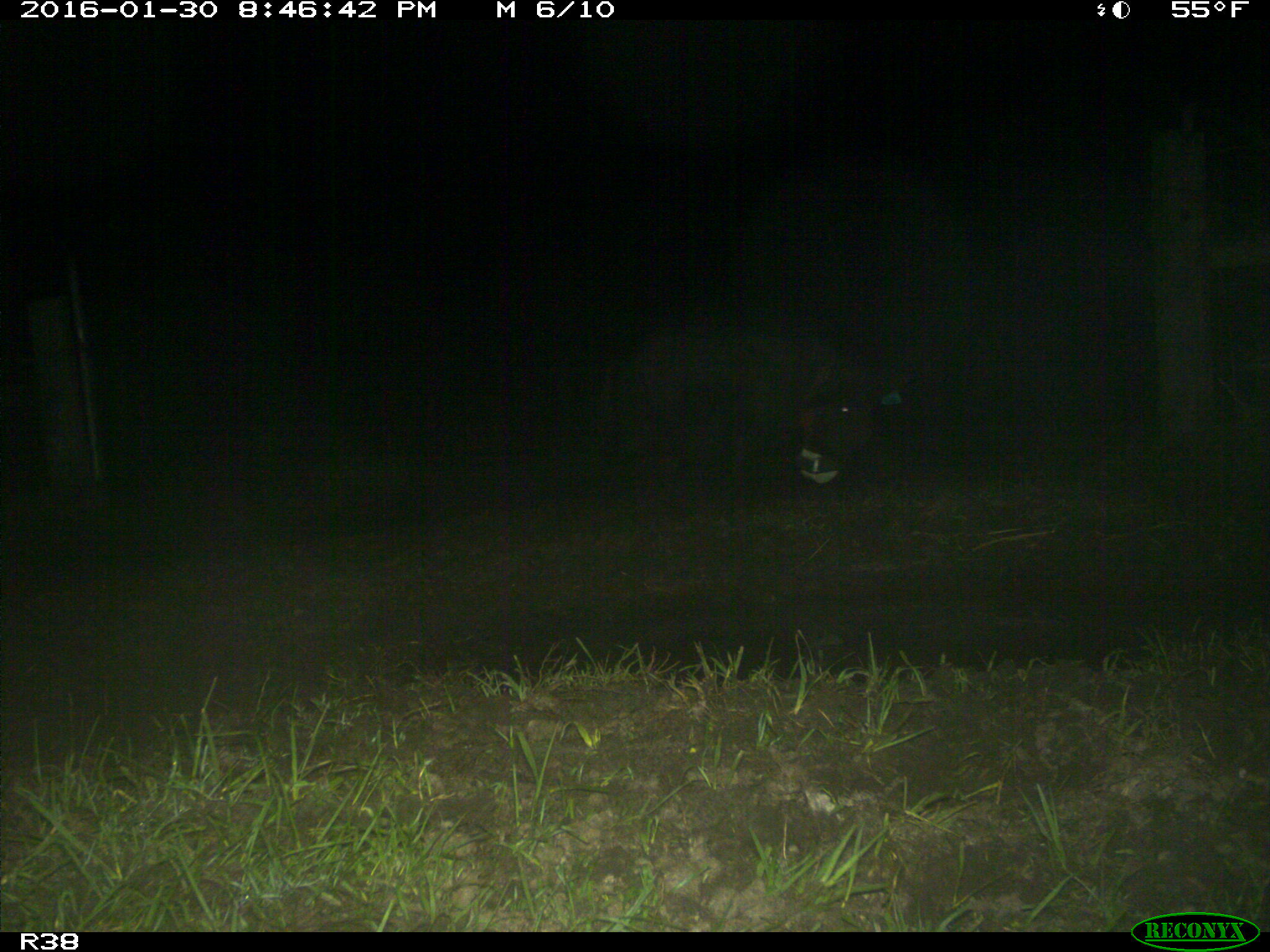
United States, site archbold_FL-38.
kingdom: Animalia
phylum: Chordata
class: Mammalia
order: Artiodactyla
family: Suidae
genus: Sus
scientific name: Sus scrofa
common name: wild boar